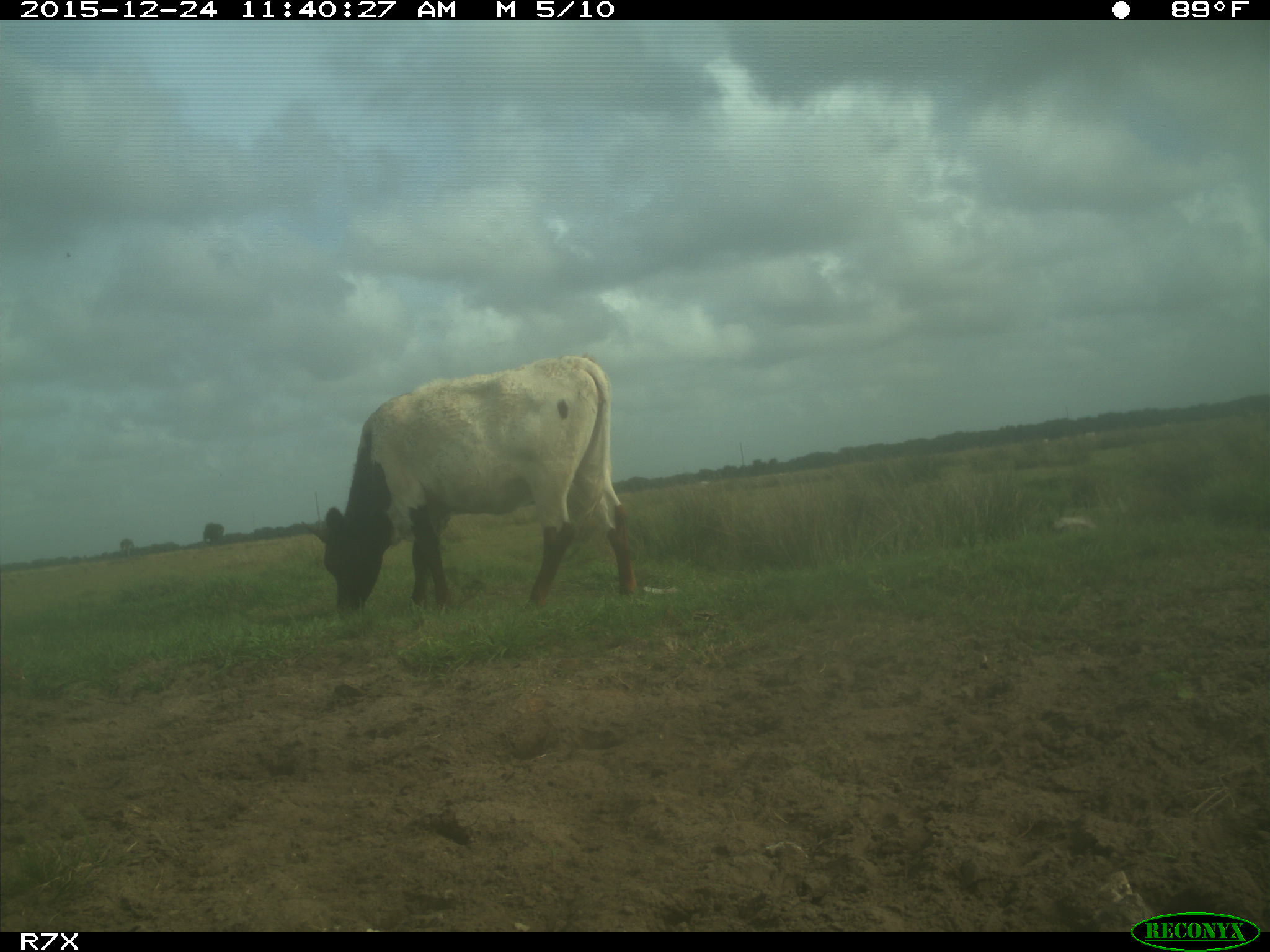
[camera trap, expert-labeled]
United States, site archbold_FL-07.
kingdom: Animalia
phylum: Chordata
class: Mammalia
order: Artiodactyla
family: Bovidae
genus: Bos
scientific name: Bos taurus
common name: domestic cow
Bos taurus (domestic cow).